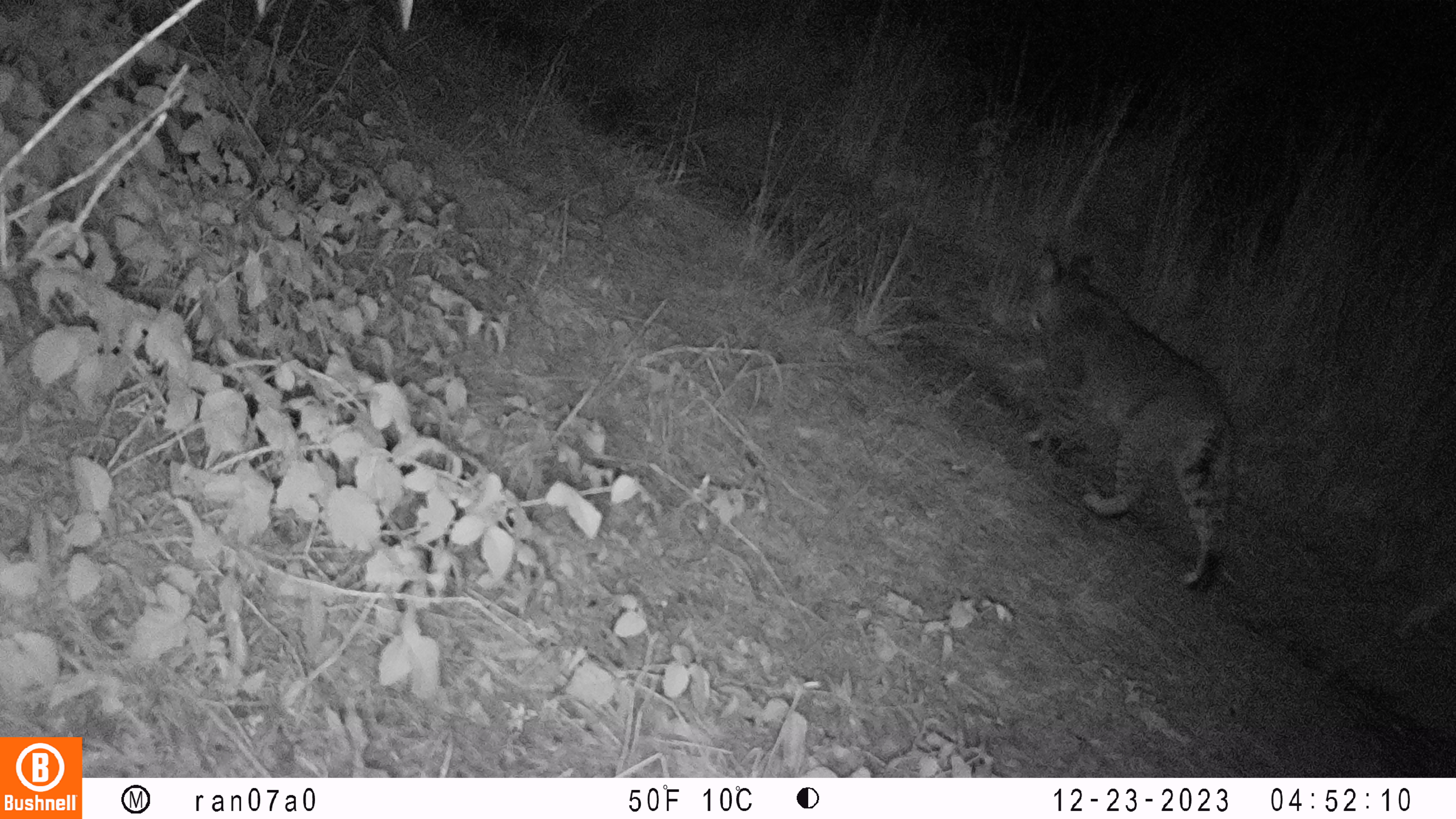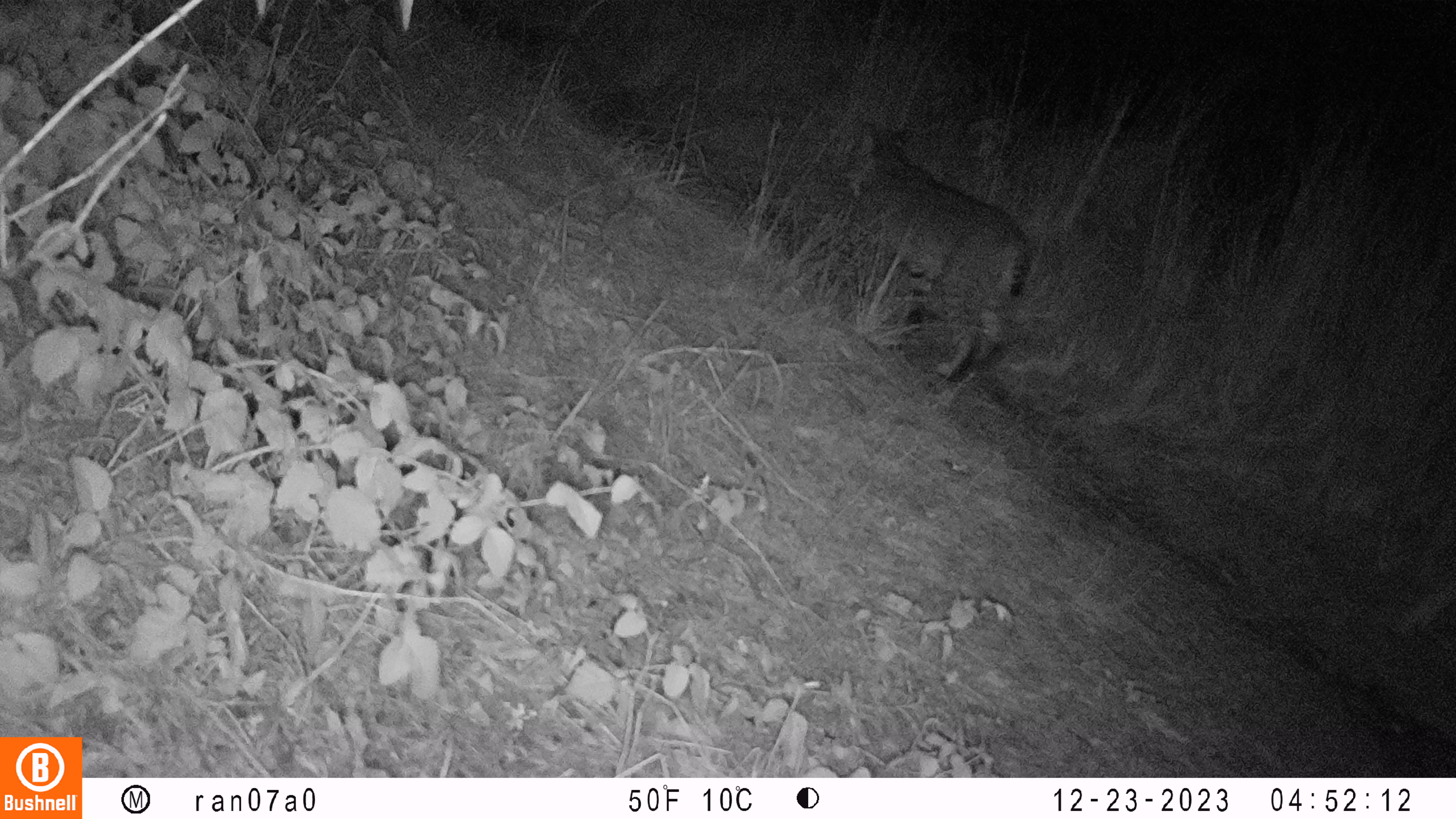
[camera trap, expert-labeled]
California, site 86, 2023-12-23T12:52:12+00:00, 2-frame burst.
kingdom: Animalia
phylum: Chordata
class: Mammalia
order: Carnivora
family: Felidae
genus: Lynx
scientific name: Lynx rufus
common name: bobcat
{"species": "bobcat (Lynx rufus)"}